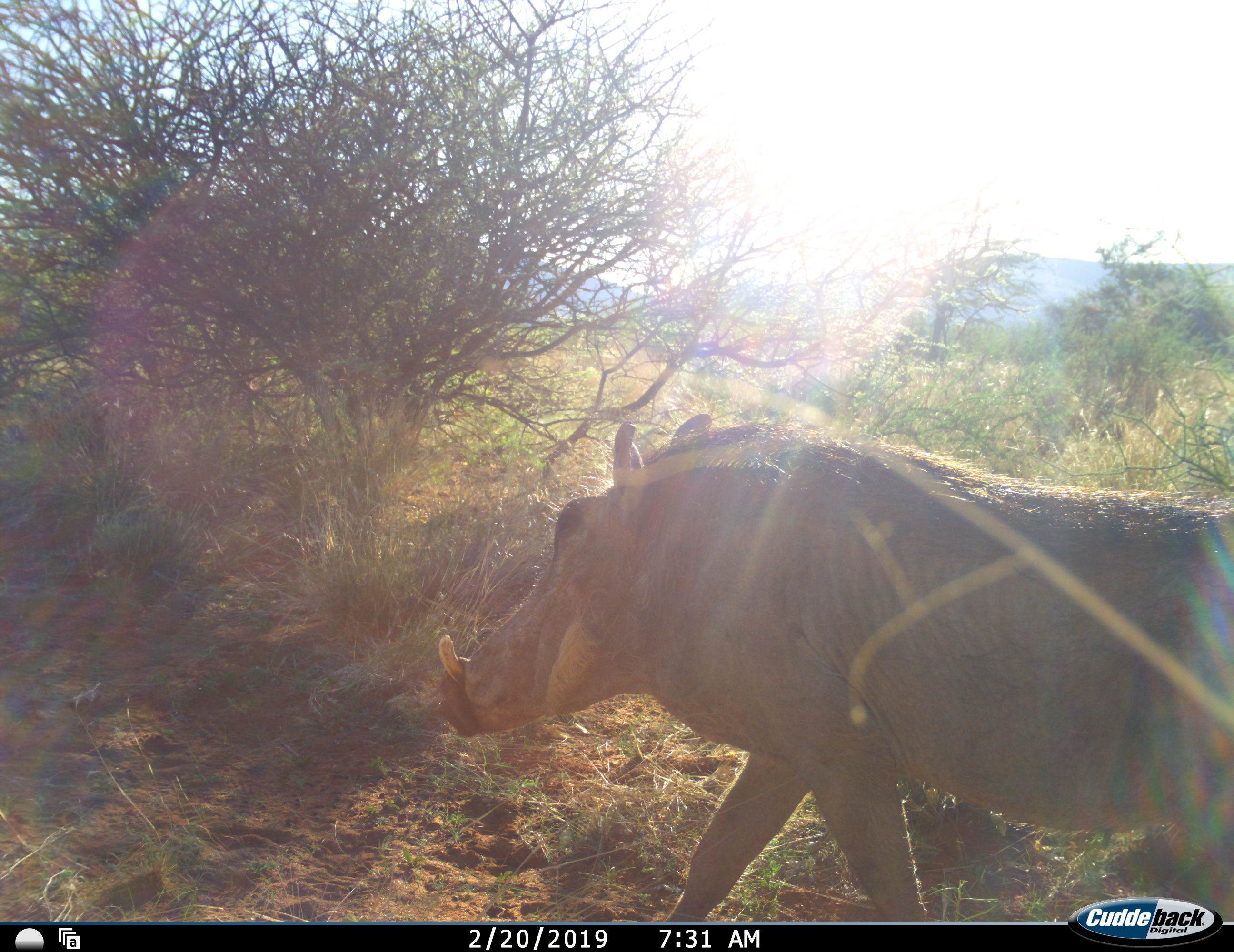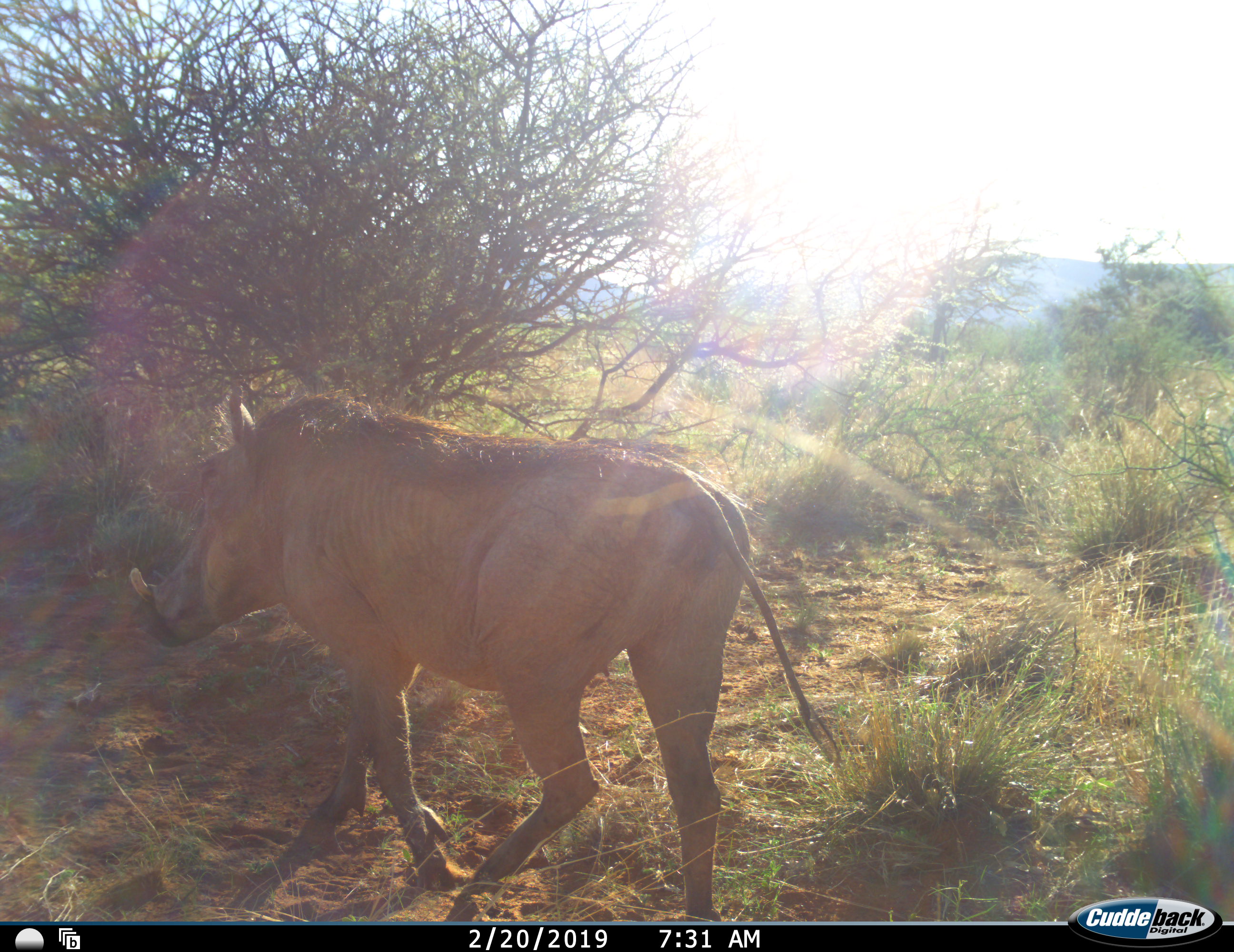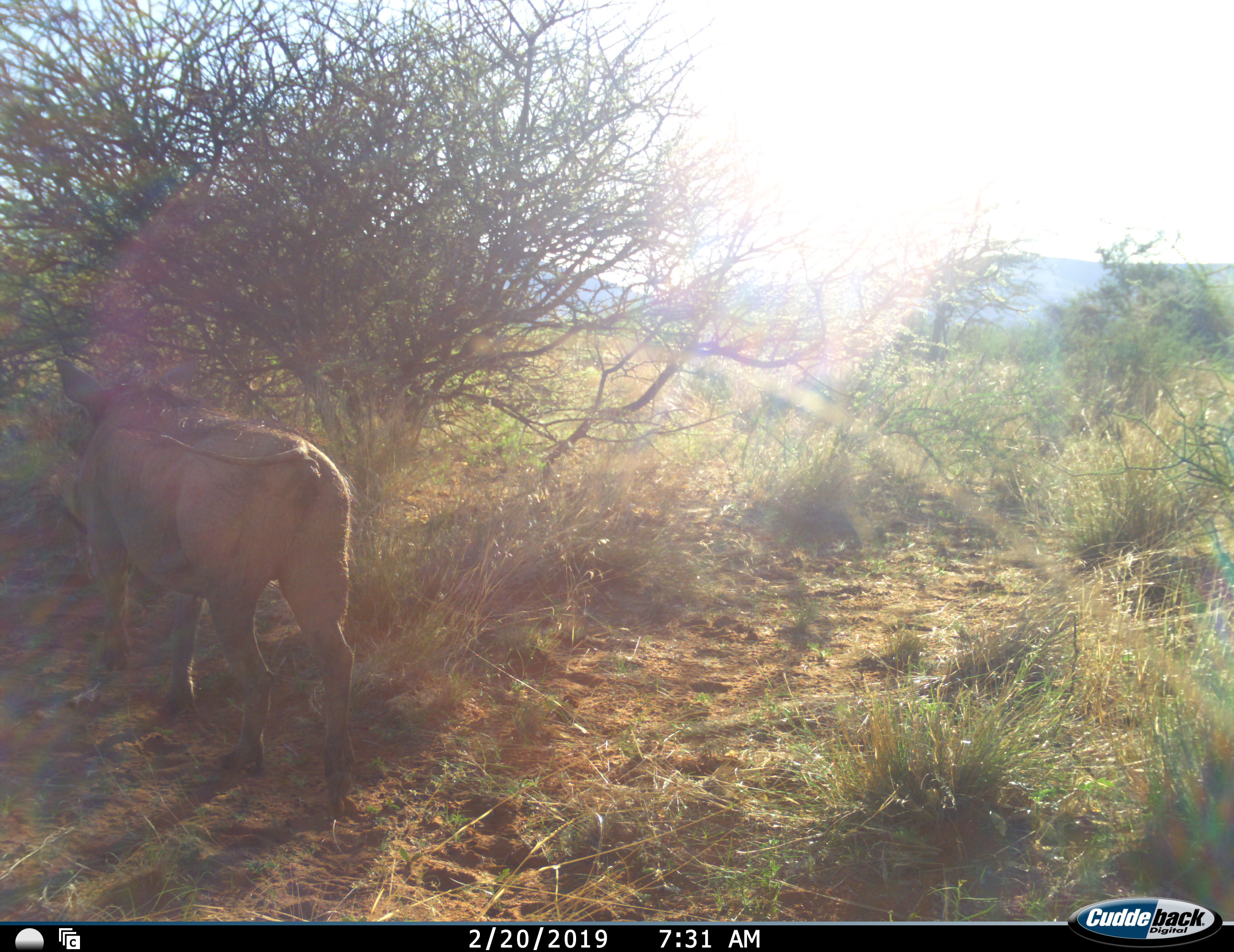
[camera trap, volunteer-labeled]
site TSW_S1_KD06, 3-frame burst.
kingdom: Animalia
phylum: Chordata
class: Mammalia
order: Artiodactyla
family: Suidae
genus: Phacochoerus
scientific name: Phacochoerus africanus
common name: warthog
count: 1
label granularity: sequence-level